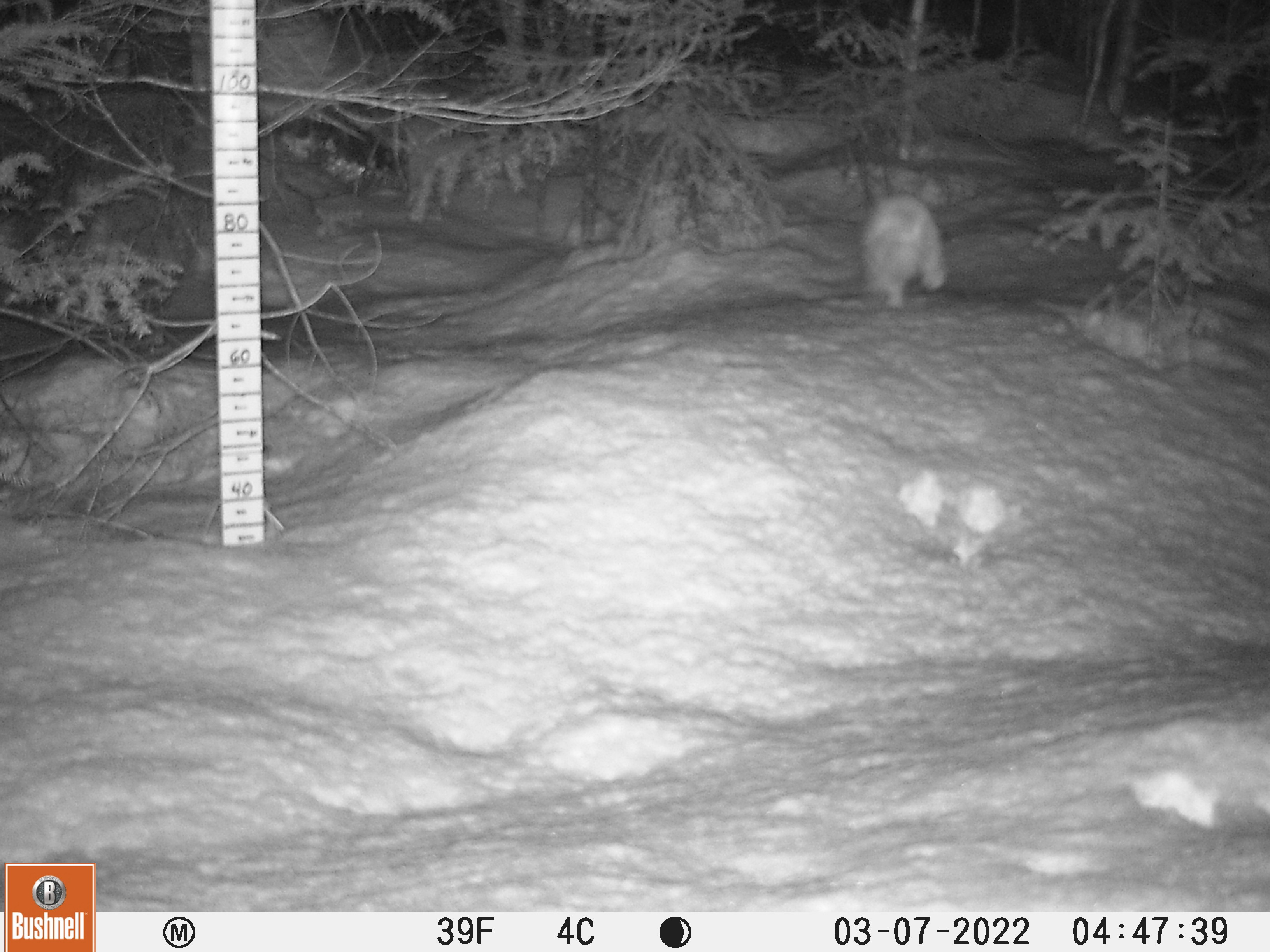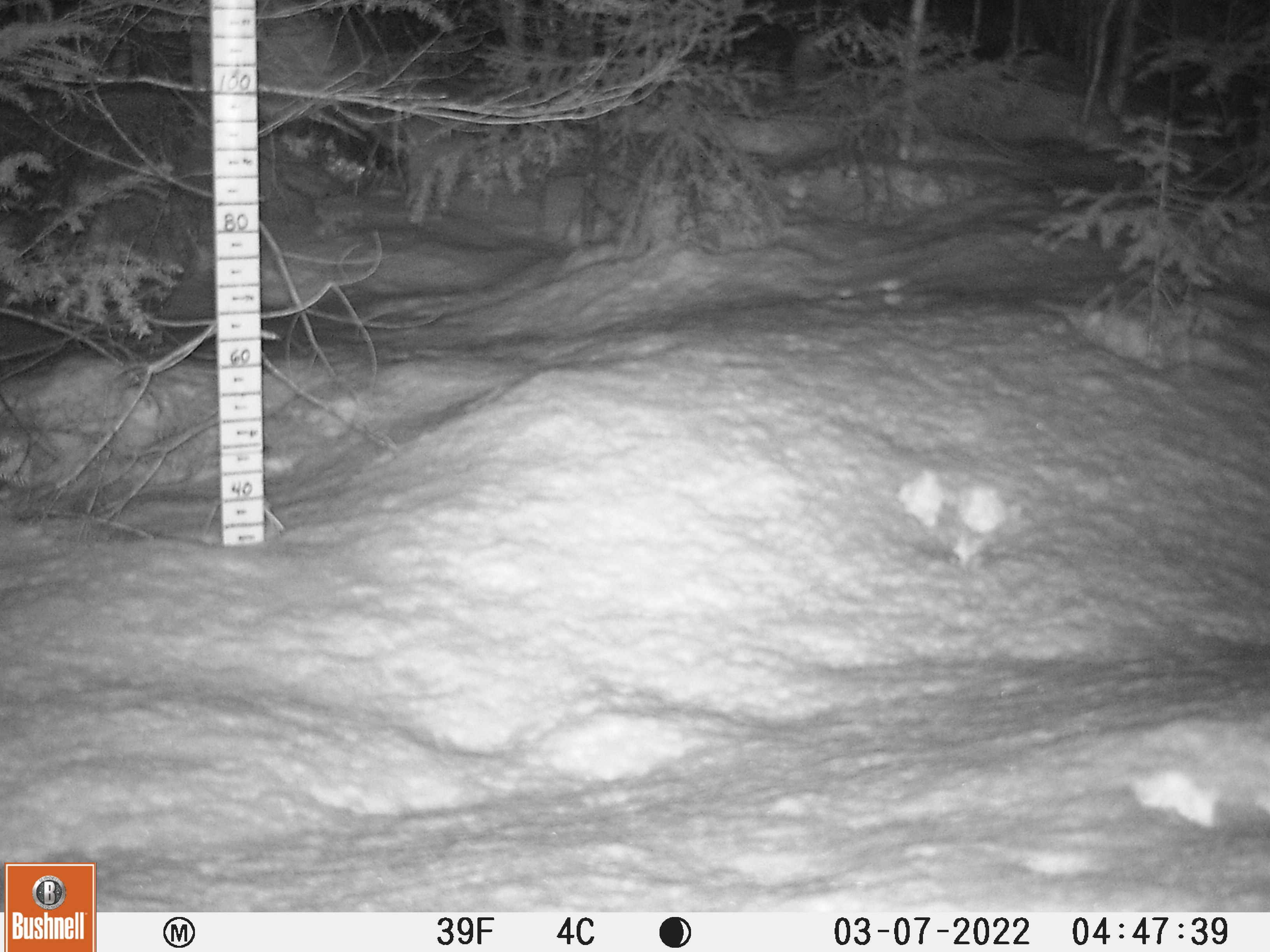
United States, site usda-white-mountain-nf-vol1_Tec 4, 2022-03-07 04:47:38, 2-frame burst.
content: unidentified animal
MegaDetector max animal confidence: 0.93